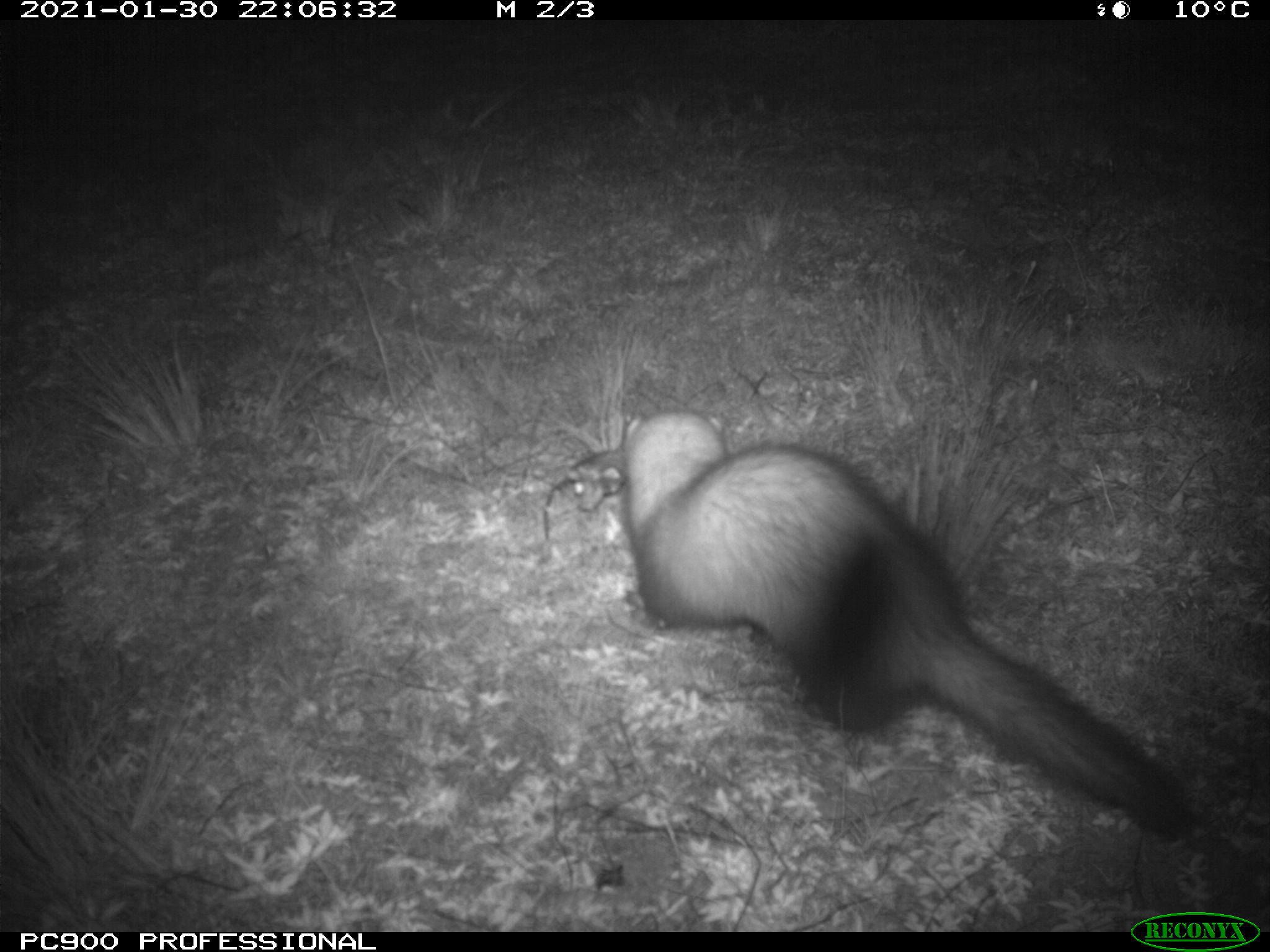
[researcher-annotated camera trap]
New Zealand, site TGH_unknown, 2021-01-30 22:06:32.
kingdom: Animalia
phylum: Chordata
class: Mammalia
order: Carnivora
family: Mustelidae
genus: Mustela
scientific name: Mustela furo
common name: ferret